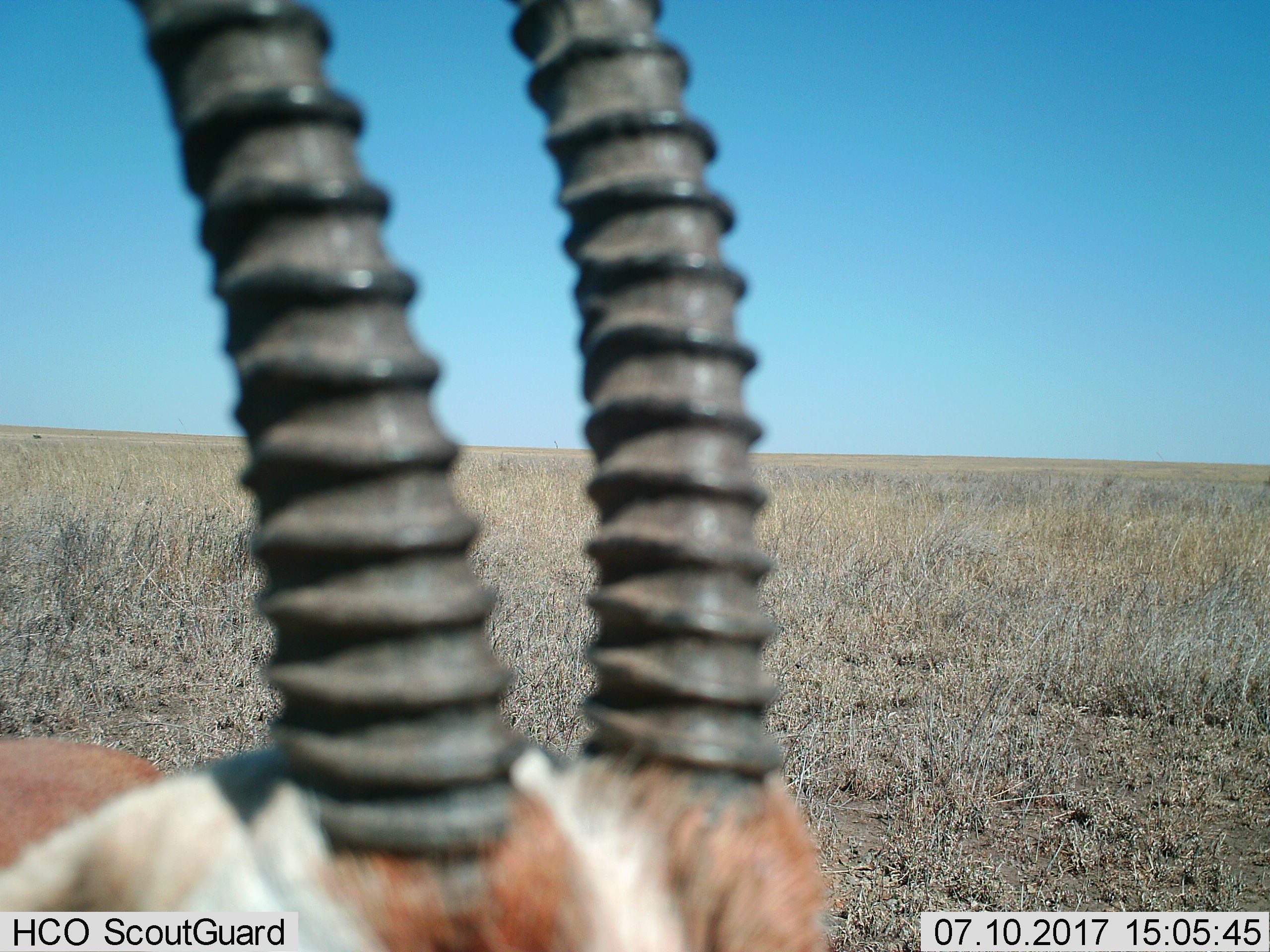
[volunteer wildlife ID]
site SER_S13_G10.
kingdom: Animalia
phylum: Chordata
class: Mammalia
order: Artiodactyla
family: Bovidae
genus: Eudorcas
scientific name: Eudorcas thomsonii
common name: thomson's gazelle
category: gazellethomsons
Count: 1.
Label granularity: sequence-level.